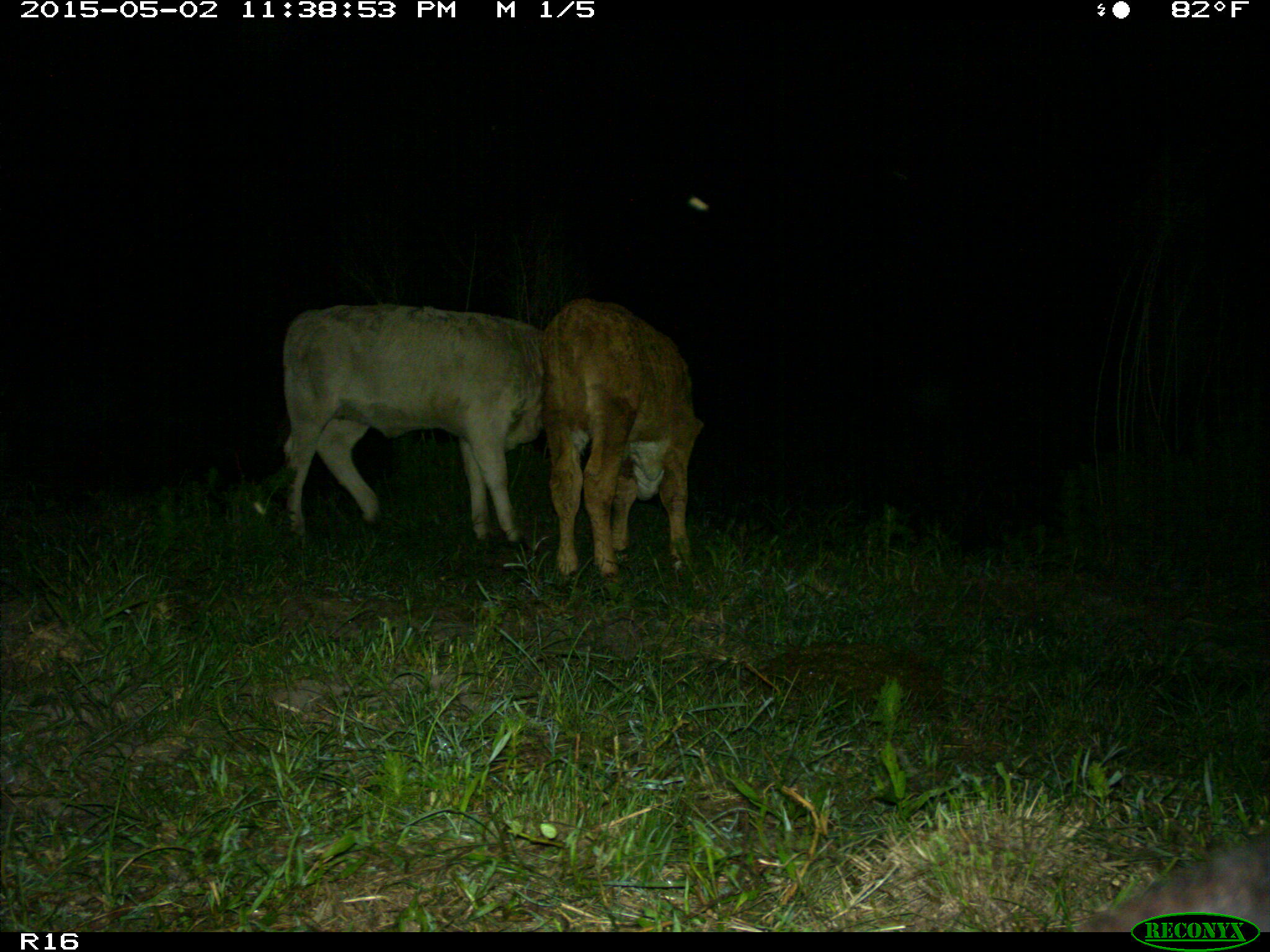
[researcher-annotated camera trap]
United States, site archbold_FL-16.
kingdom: Animalia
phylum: Chordata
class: Mammalia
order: Artiodactyla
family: Bovidae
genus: Bos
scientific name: Bos taurus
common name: domestic cow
Bos taurus (domestic cow).